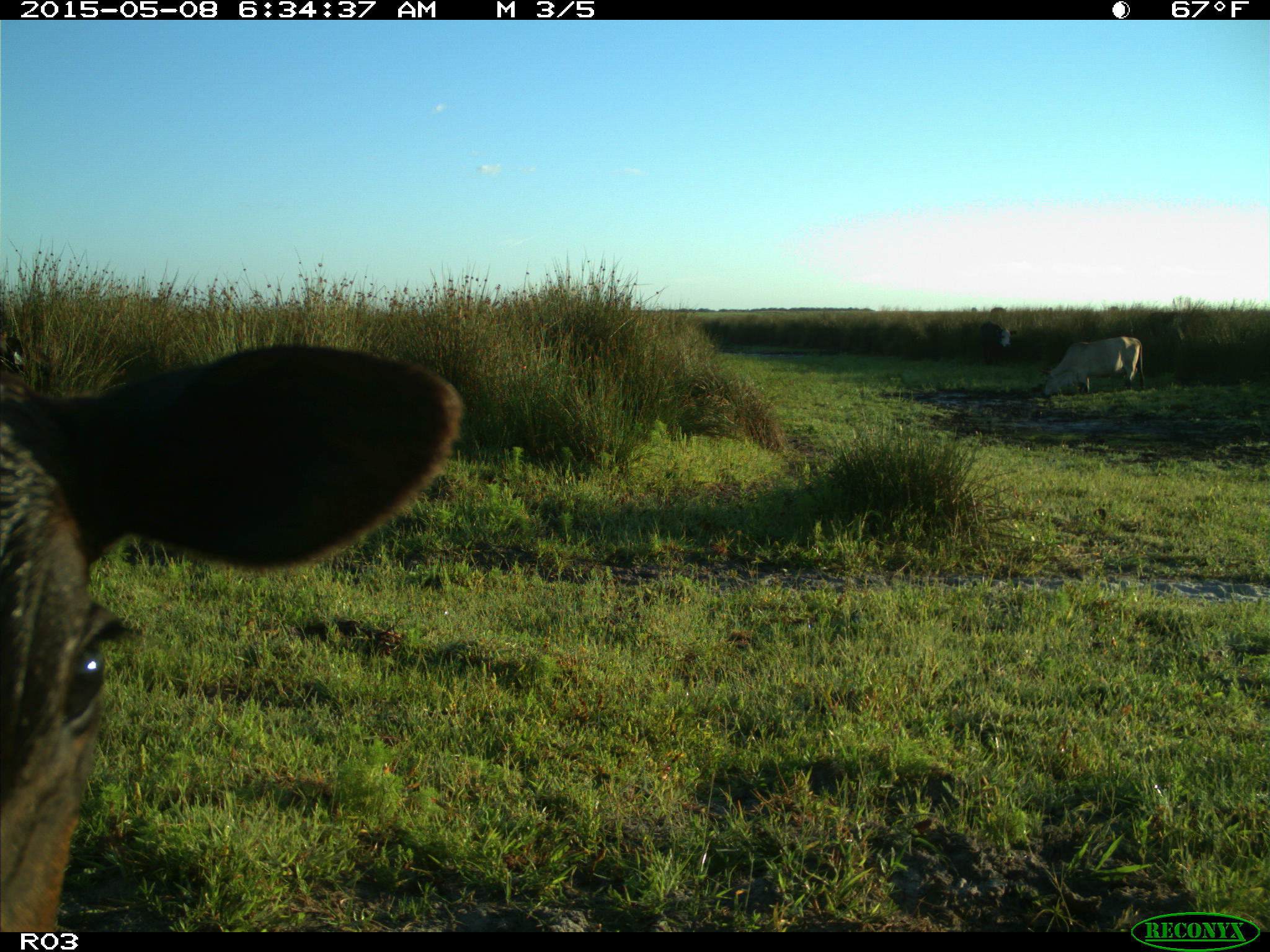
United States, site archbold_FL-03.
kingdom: Animalia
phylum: Chordata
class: Mammalia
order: Artiodactyla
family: Bovidae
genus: Bos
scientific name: Bos taurus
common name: domestic cow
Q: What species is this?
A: Bos taurus (domestic cow).